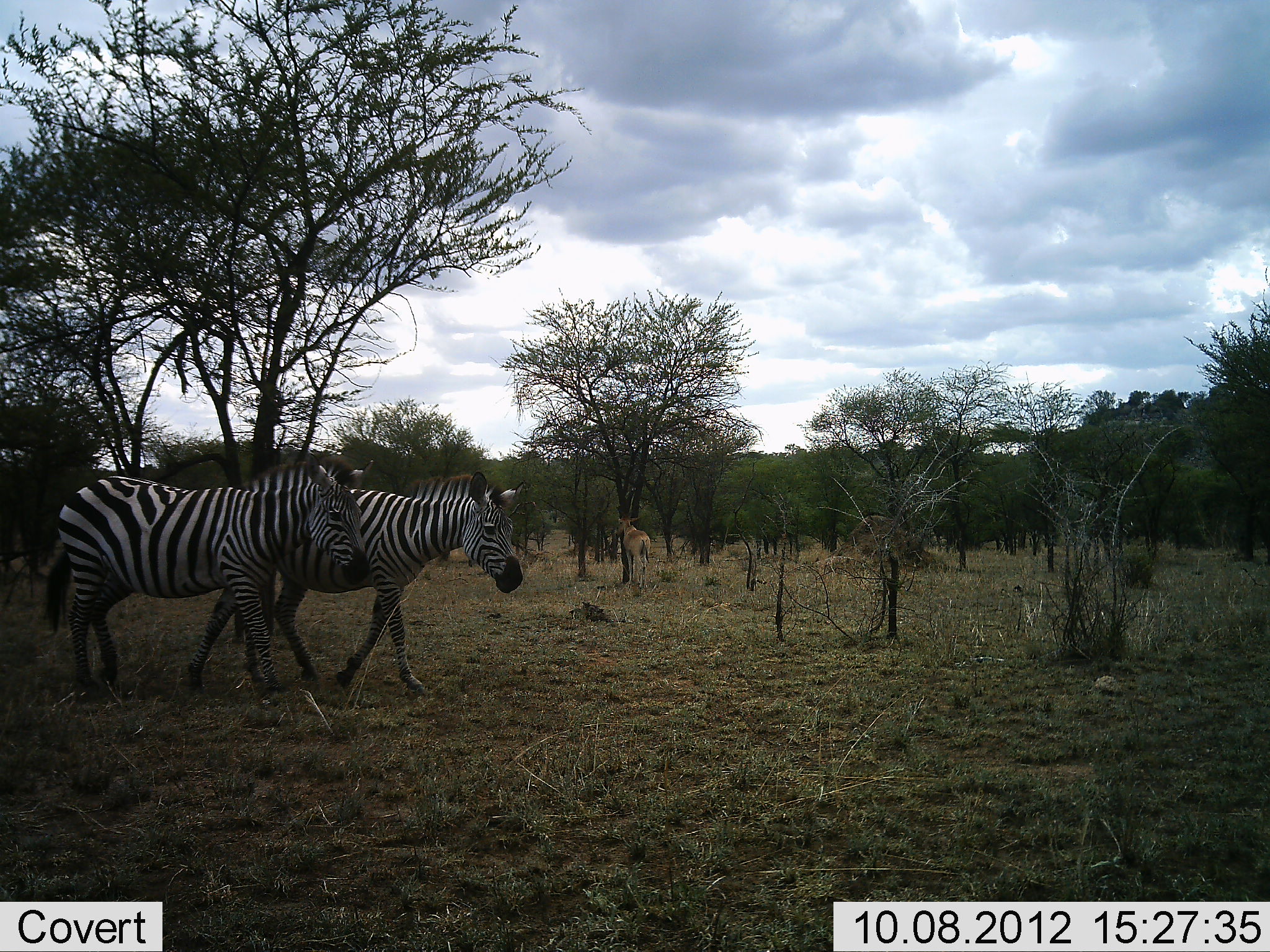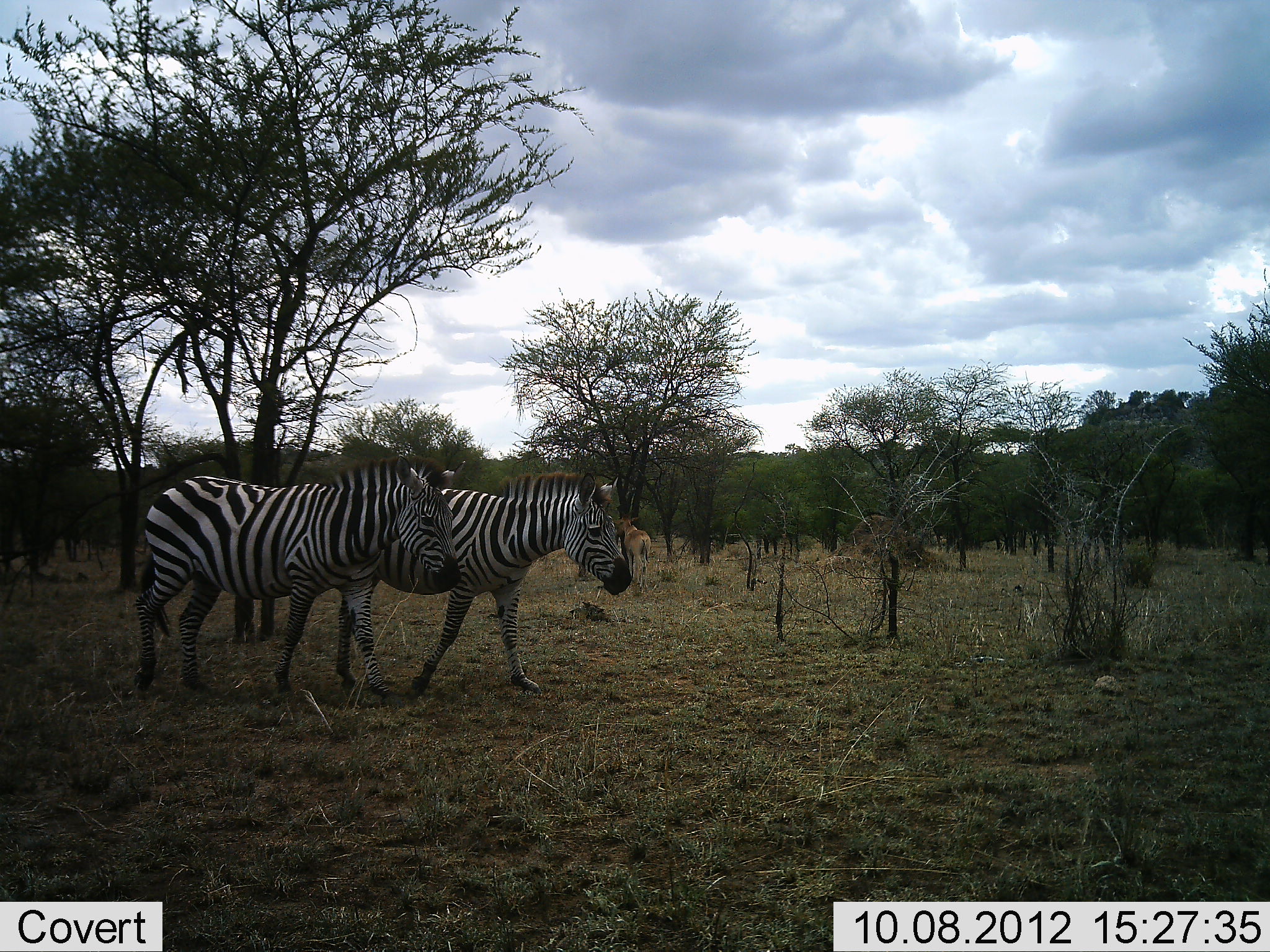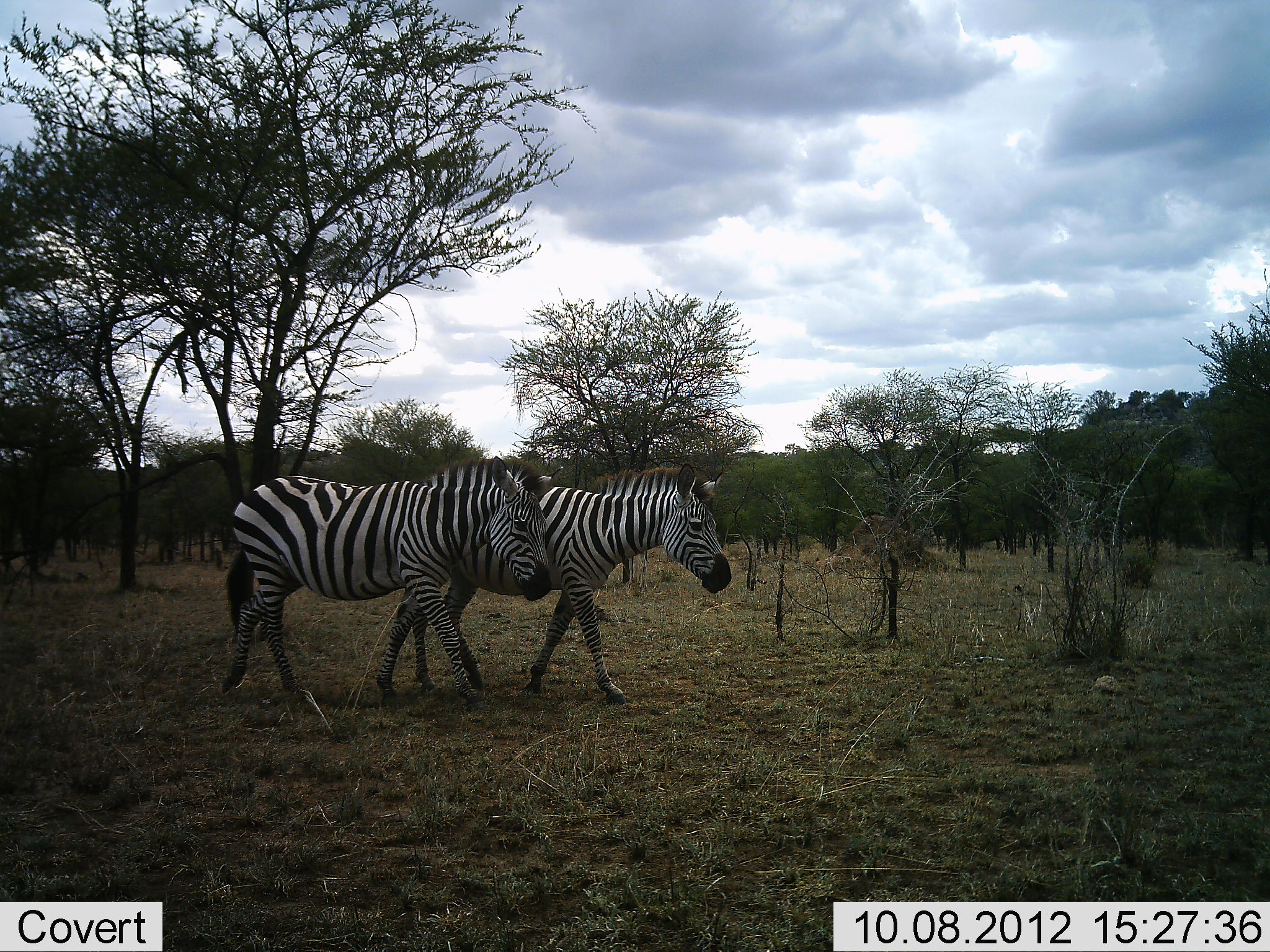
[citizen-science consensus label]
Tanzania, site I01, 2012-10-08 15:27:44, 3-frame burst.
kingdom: Animalia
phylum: Chordata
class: Mammalia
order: Perissodactyla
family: Equidae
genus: Equus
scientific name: Equus quagga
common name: plains zebra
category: zebra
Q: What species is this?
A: Zebra (plains zebra) (Equus quagga).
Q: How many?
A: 2.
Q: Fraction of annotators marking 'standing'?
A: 9%.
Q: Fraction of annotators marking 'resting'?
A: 0%.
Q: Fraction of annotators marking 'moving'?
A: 100%.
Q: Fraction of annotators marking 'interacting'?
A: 0%.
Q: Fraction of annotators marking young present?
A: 0%.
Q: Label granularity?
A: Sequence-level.